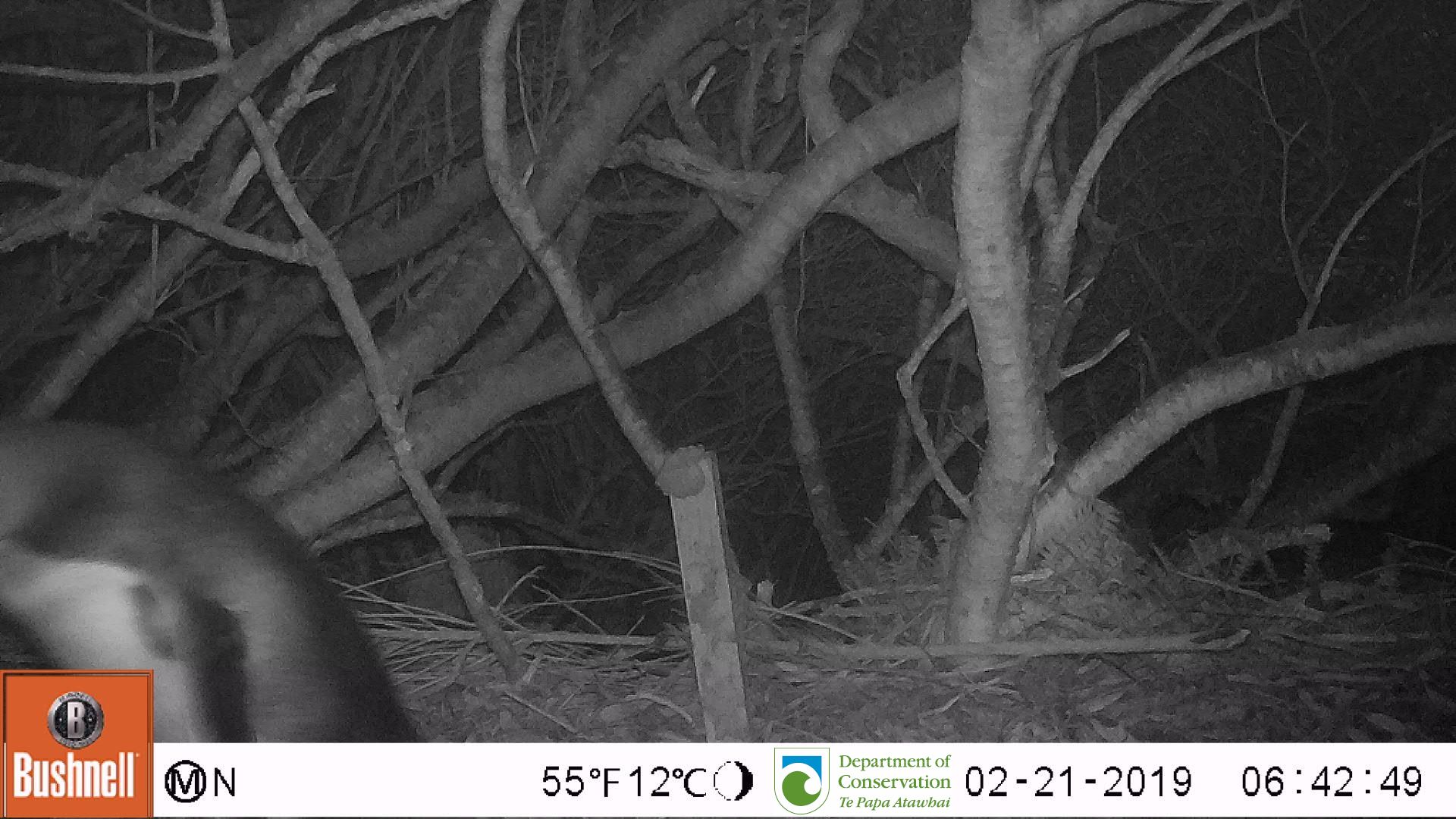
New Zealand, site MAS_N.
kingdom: Animalia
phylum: Chordata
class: Aves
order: Sphenisciformes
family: Spheniscidae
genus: Megadyptes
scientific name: Megadyptes antipodes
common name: yellow-eyed penguin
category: yellow eyed penguin